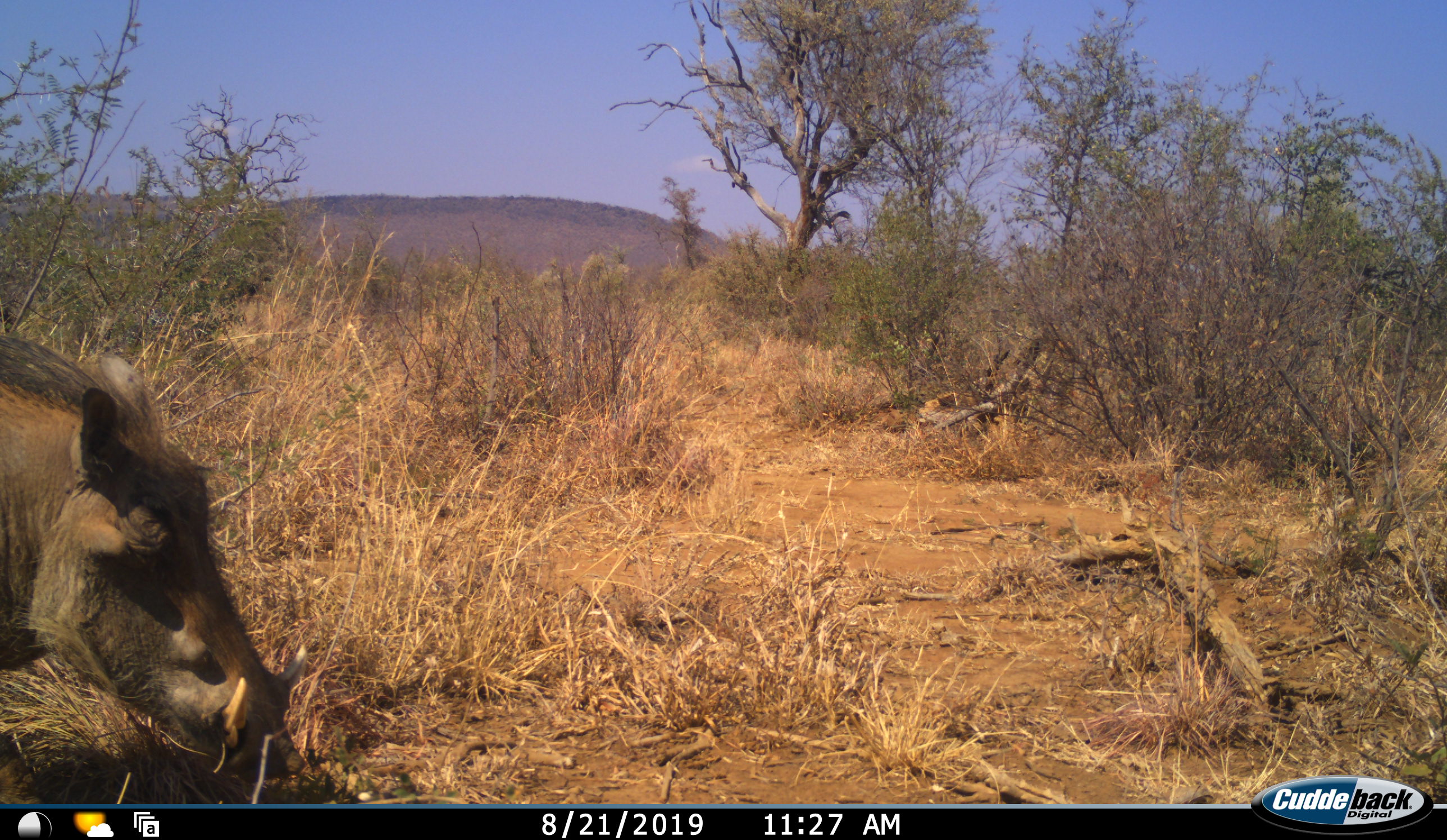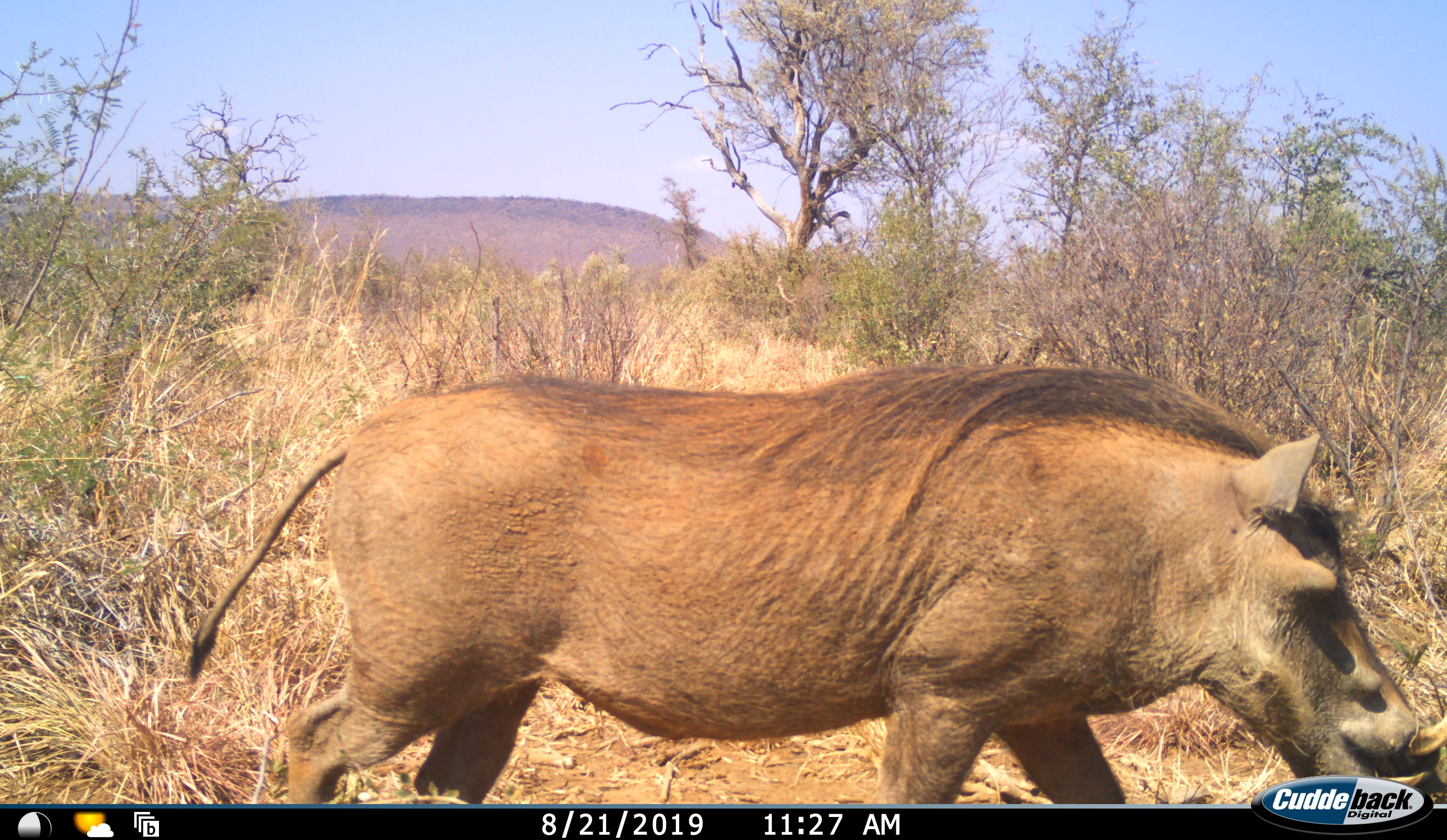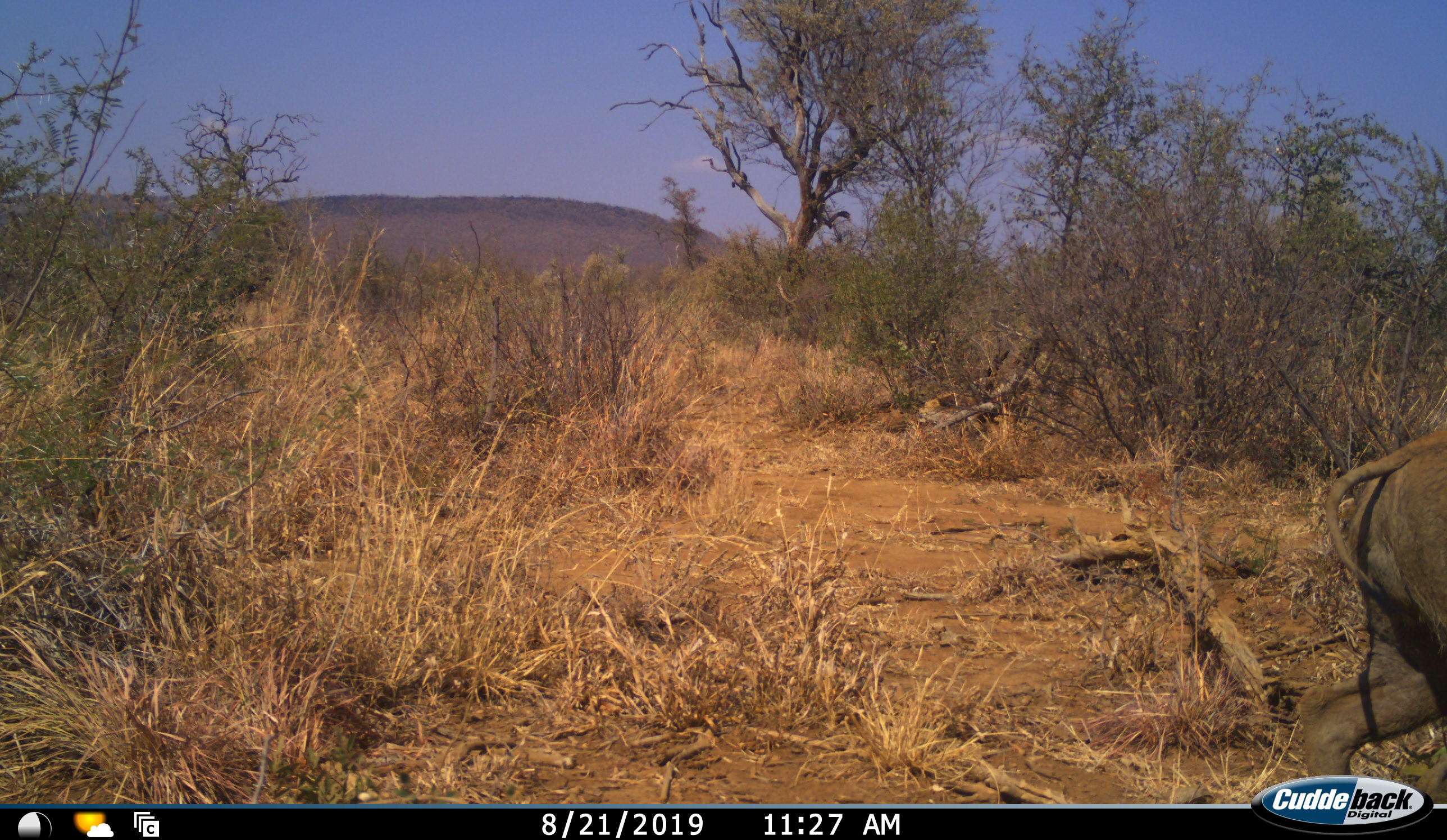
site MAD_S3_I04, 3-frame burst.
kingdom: Animalia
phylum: Chordata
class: Mammalia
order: Artiodactyla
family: Suidae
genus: Phacochoerus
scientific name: Phacochoerus africanus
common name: warthog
Warthog (Phacochoerus africanus), count 1. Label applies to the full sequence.